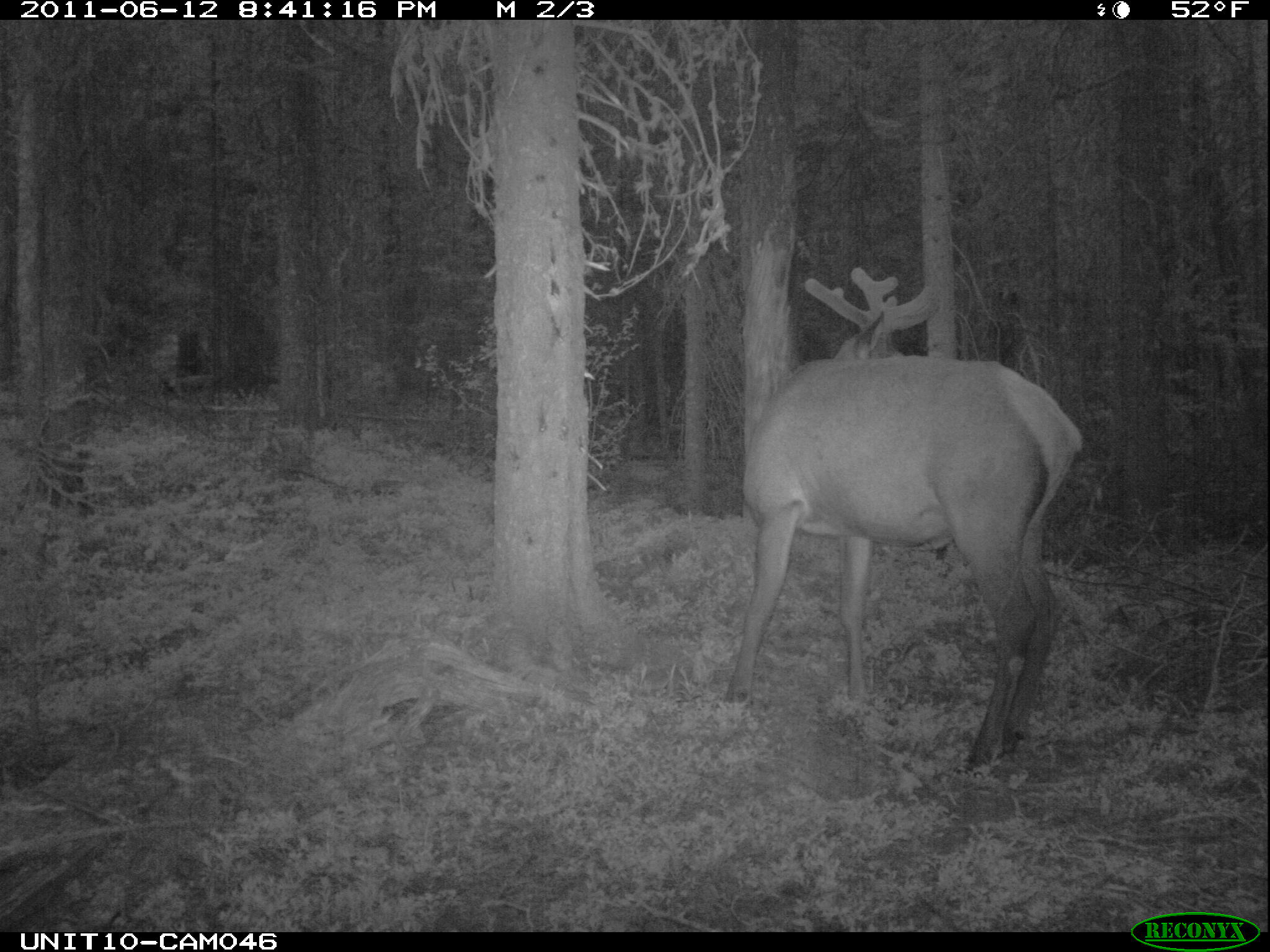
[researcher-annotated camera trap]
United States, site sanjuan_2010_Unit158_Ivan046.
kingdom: Animalia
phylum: Chordata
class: Mammalia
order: Artiodactyla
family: Cervidae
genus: Cervus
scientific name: Cervus elaphus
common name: red deer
Cervus elaphus (red deer).